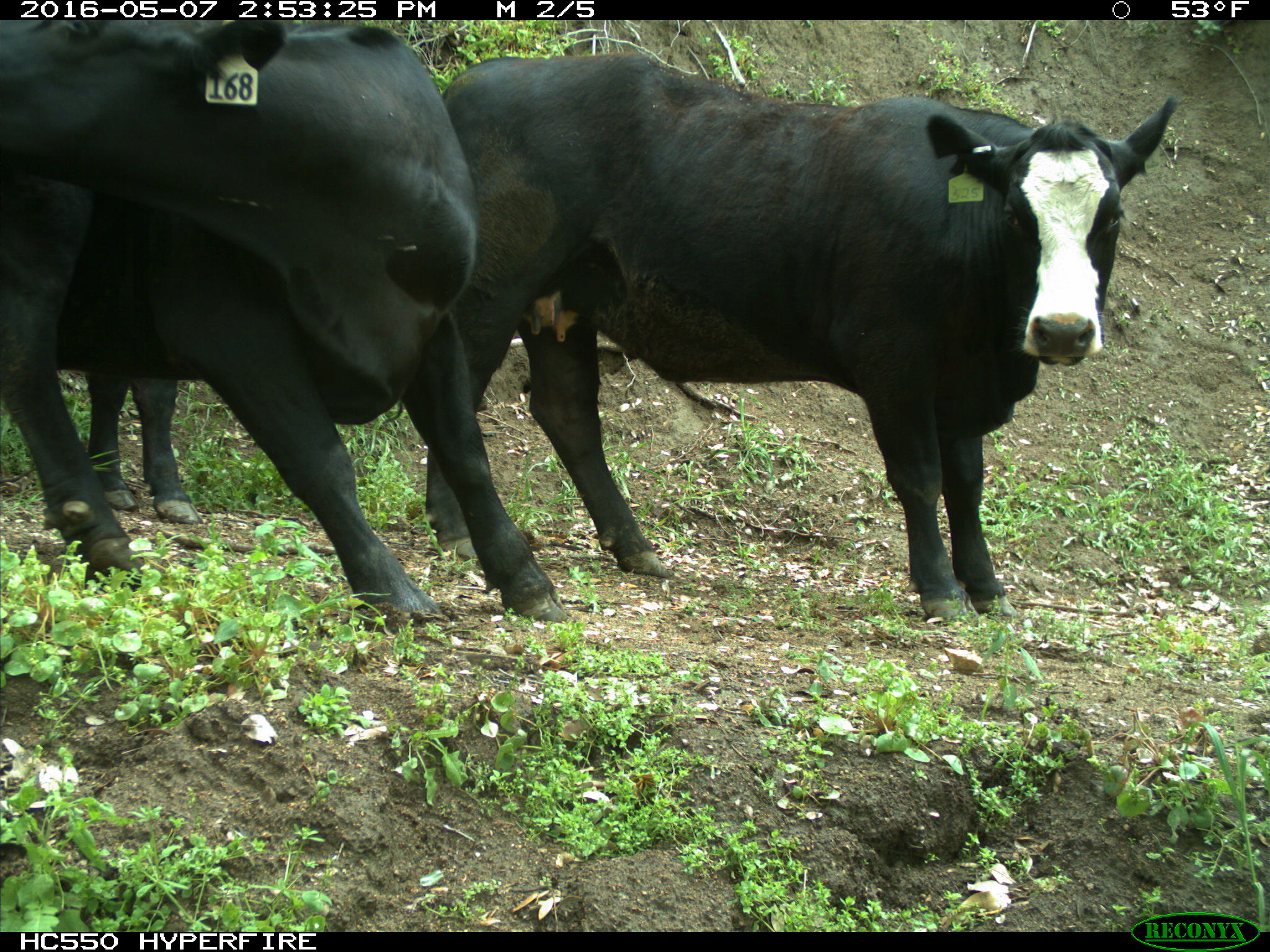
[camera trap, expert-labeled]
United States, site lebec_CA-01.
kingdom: Animalia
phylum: Chordata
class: Mammalia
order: Artiodactyla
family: Bovidae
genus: Bos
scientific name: Bos taurus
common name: domestic cow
Bos taurus (domestic cow).